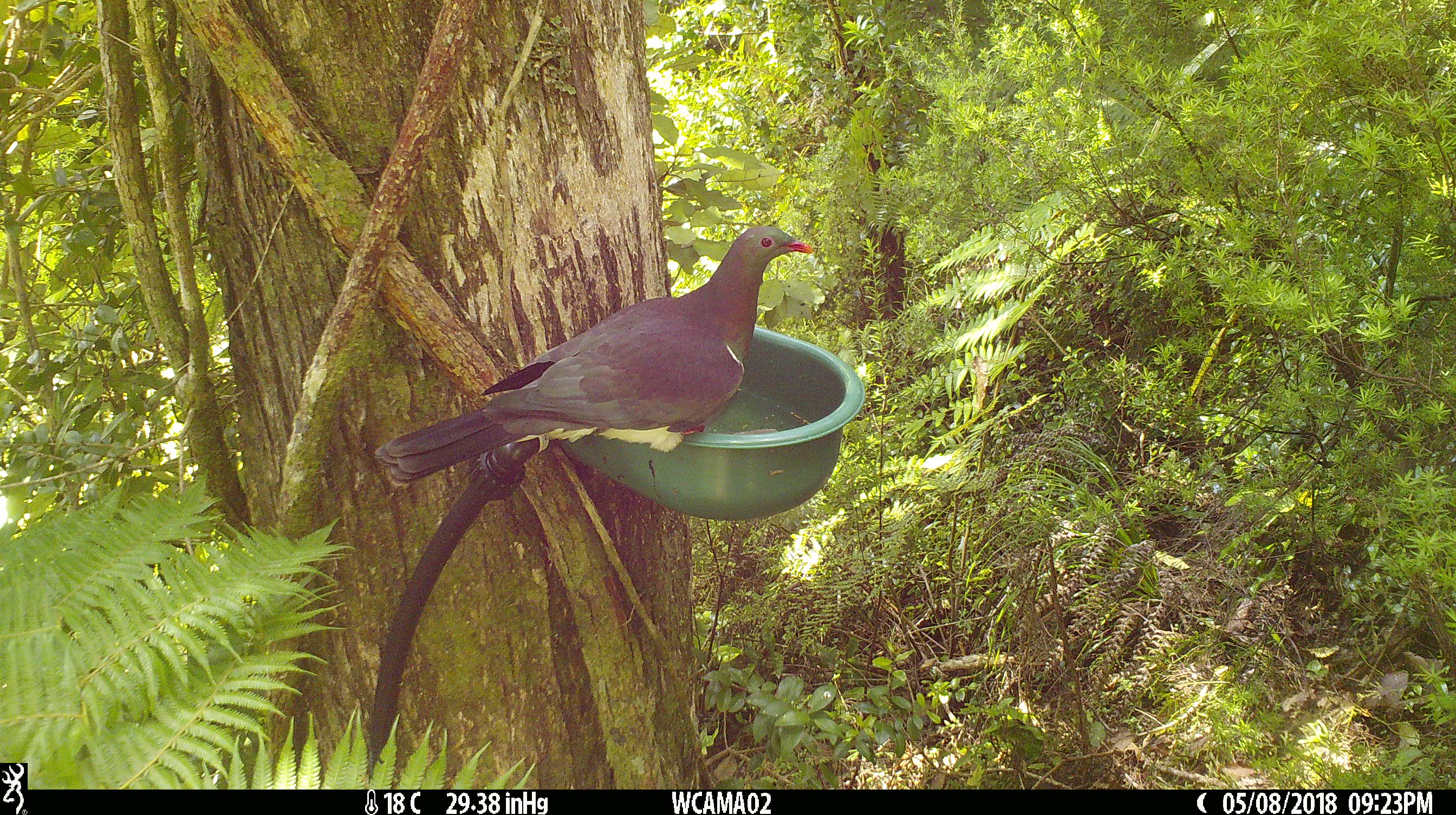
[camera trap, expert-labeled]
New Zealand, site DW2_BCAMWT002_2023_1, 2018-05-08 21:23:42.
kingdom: Animalia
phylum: Chordata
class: Aves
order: Columbiformes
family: Columbidae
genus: Hemiphaga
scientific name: Hemiphaga novaeseelandiae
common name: new zealand pigeon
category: kereru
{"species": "kereru (new zealand pigeon) (Hemiphaga novaeseelandiae)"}